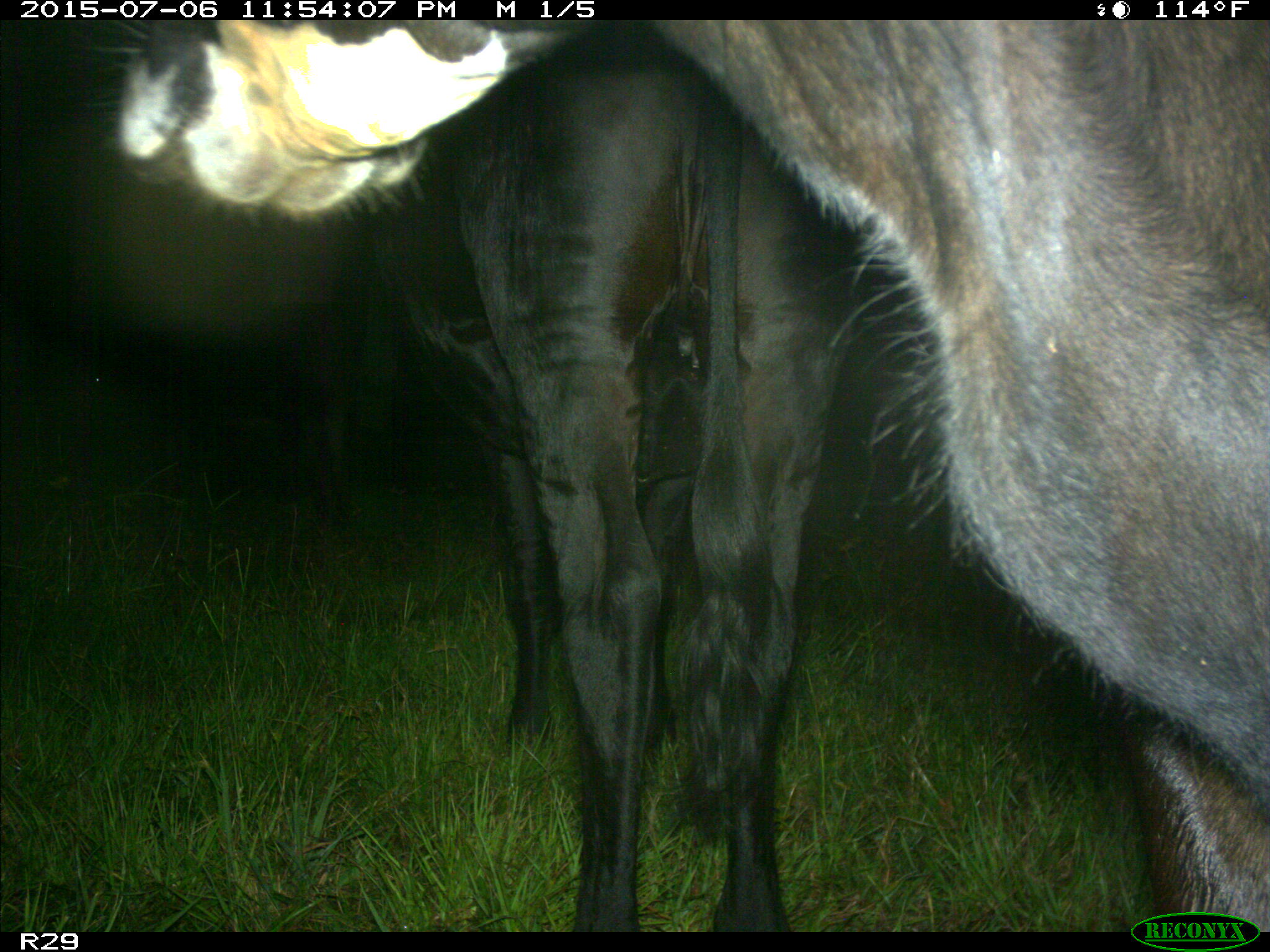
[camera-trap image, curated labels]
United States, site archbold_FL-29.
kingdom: Animalia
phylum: Chordata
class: Mammalia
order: Artiodactyla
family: Bovidae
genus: Bos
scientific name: Bos taurus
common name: domestic cow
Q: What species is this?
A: Bos taurus (domestic cow).